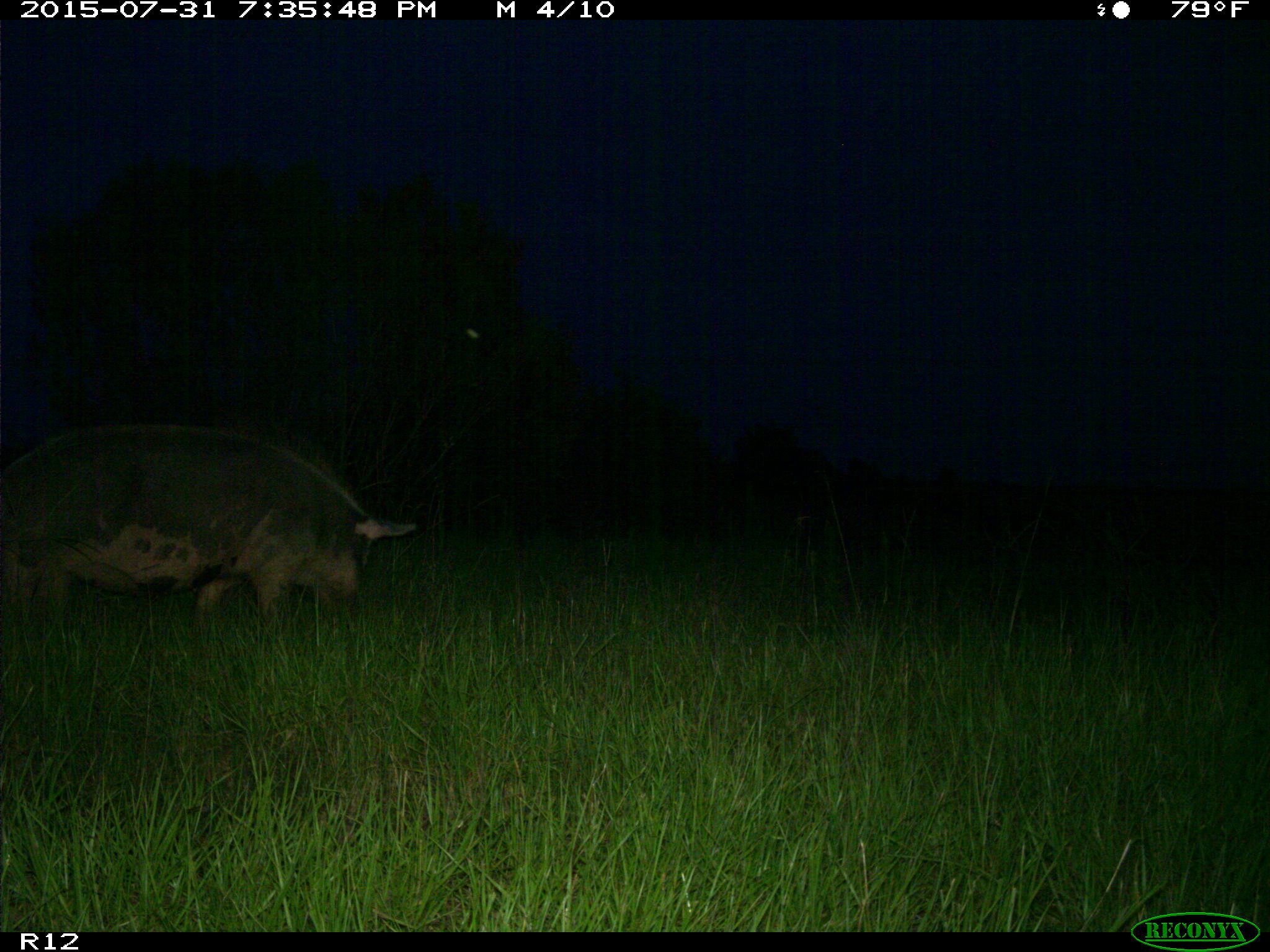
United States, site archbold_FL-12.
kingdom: Animalia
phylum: Chordata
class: Mammalia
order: Artiodactyla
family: Suidae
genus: Sus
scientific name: Sus scrofa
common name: wild boar